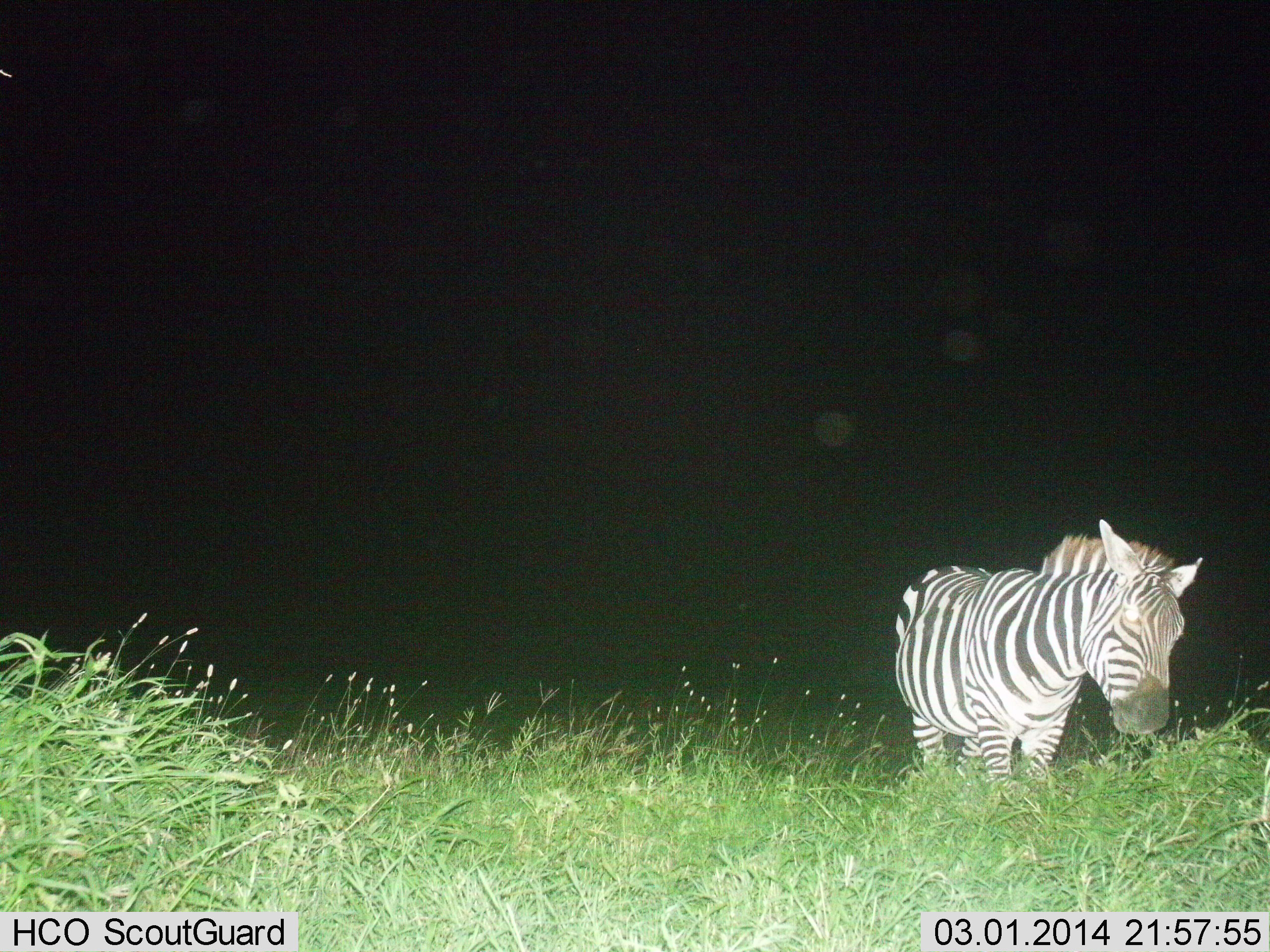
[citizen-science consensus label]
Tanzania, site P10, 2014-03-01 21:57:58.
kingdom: Animalia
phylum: Chordata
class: Mammalia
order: Perissodactyla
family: Equidae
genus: Equus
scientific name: Equus quagga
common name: plains zebra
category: zebra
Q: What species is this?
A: Zebra (plains zebra) (Equus quagga).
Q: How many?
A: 1.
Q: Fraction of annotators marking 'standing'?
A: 70%.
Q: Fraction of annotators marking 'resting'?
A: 0%.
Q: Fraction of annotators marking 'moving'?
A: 0%.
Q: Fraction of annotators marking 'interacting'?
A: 0%.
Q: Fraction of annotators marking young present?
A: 0%.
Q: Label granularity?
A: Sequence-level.